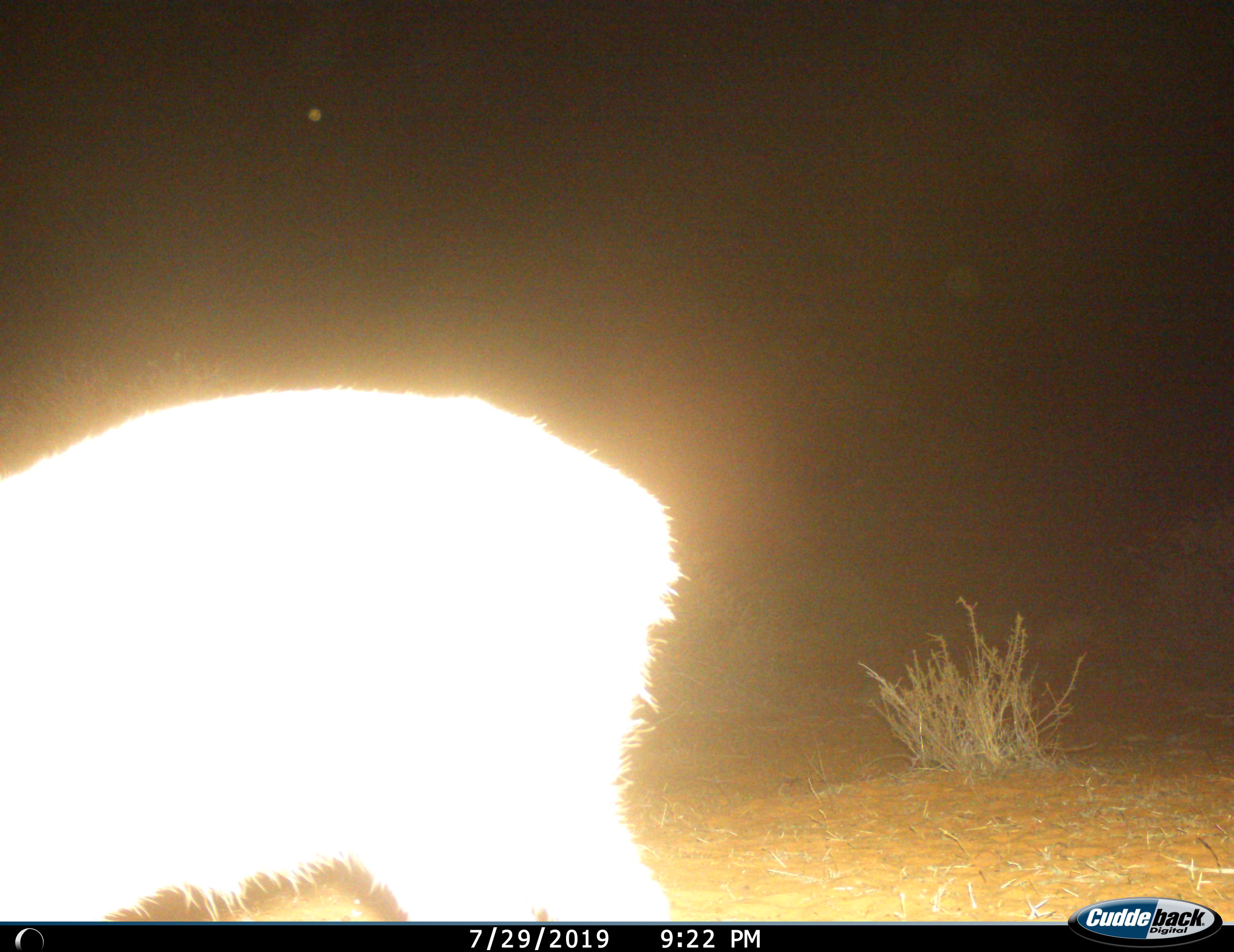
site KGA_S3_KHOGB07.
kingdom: Animalia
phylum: Chordata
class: Mammalia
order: Artiodactyla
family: Bovidae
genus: Raphicerus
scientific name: Raphicerus campestris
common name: steenbok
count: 1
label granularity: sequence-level